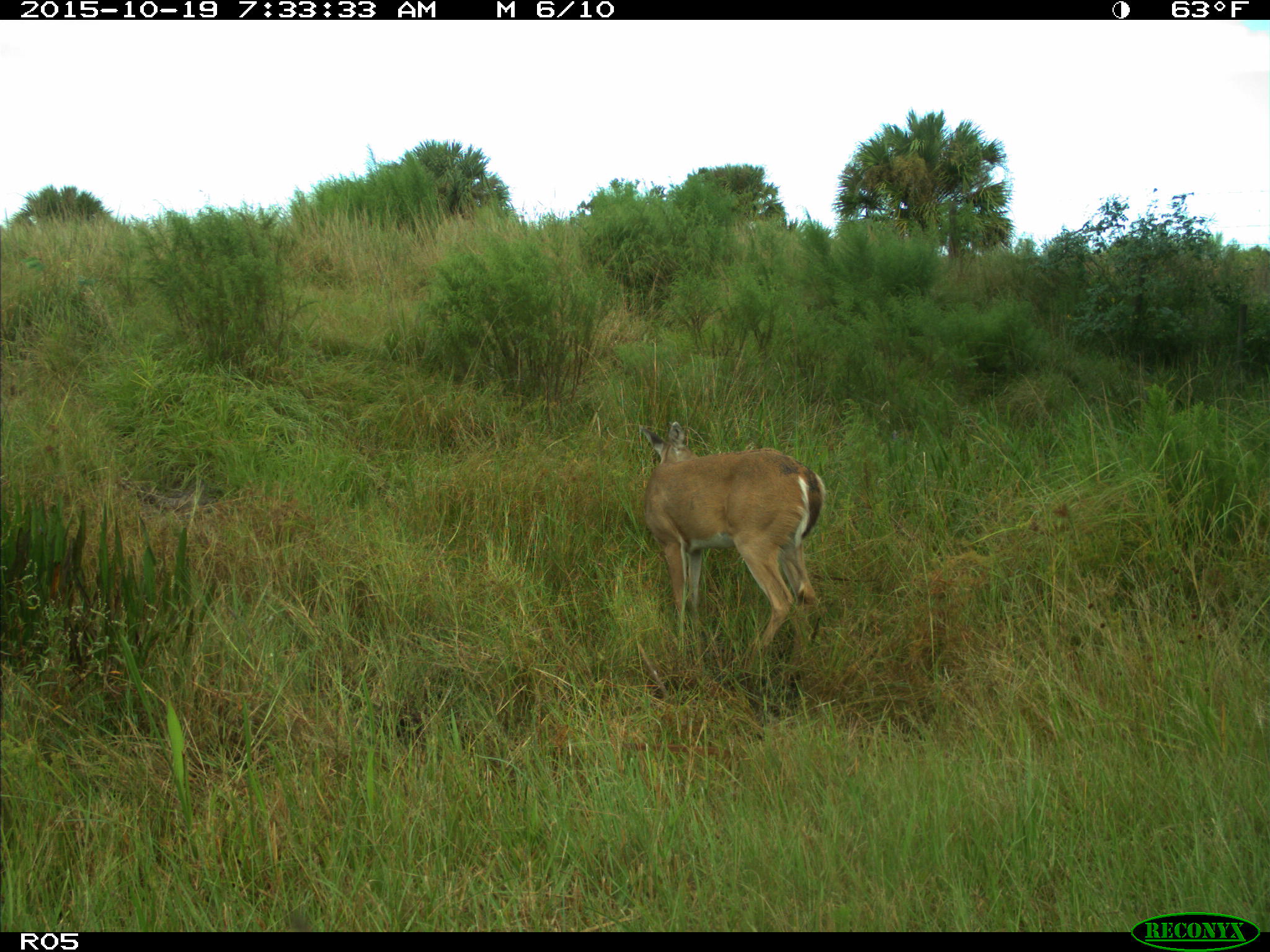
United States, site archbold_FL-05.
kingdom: Animalia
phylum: Chordata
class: Mammalia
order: Artiodactyla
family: Cervidae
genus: Odocoileus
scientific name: Odocoileus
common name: deer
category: unidentified deer